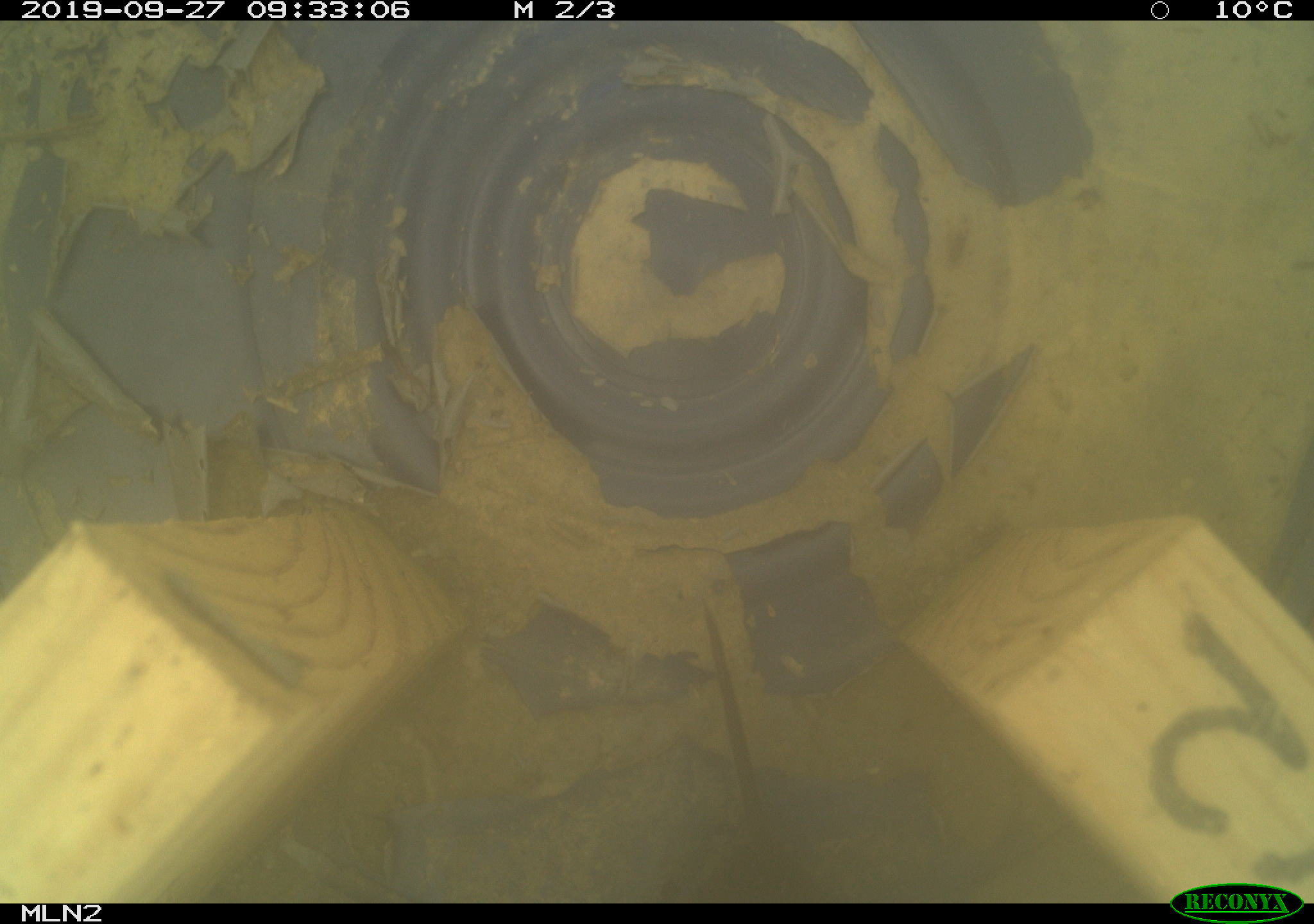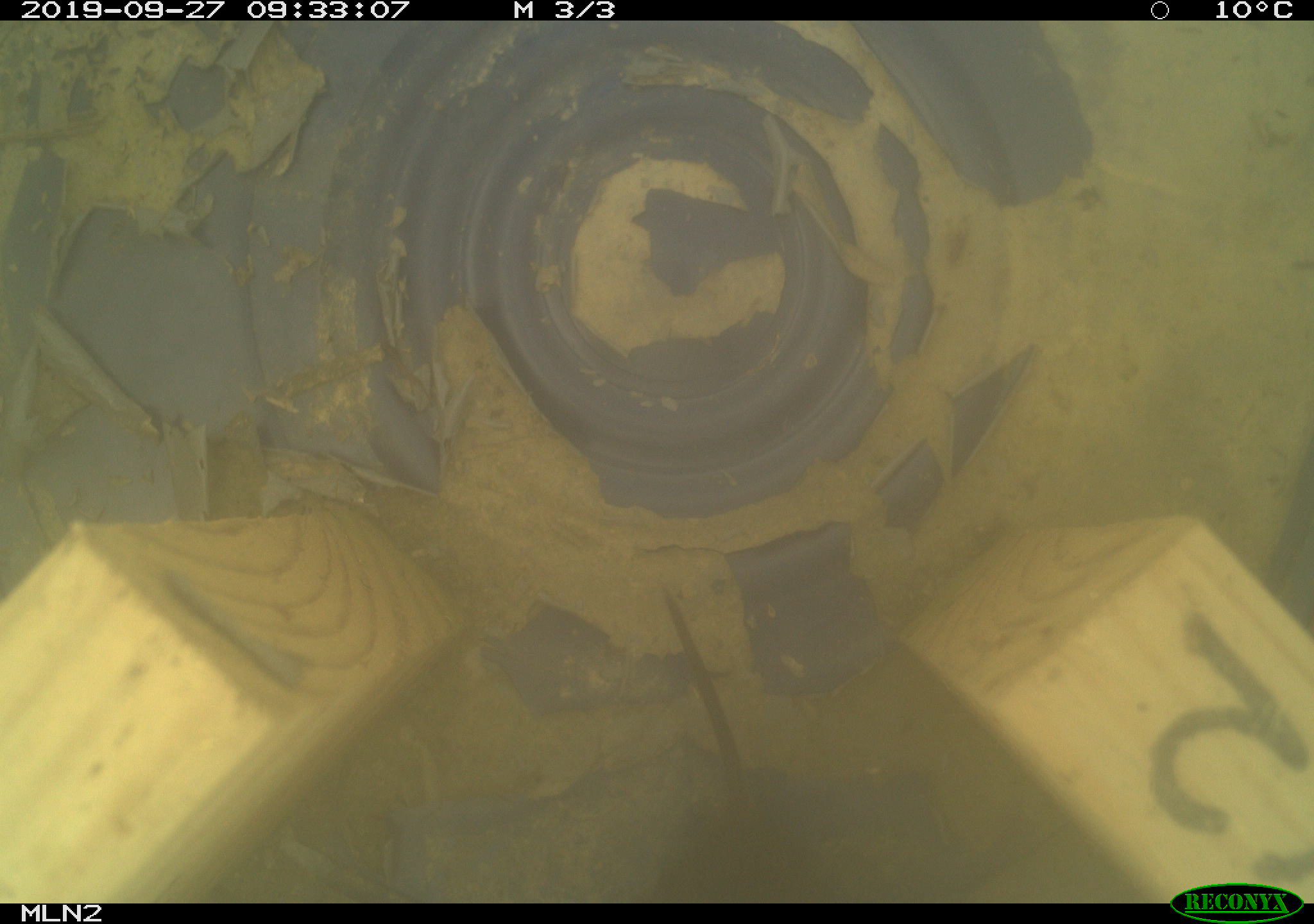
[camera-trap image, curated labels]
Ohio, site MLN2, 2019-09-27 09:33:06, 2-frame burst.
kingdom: Animalia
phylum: Chordata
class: Mammalia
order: Rodentia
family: Cricetidae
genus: Microtus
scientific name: Microtus pennsylvanicus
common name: meadow vole